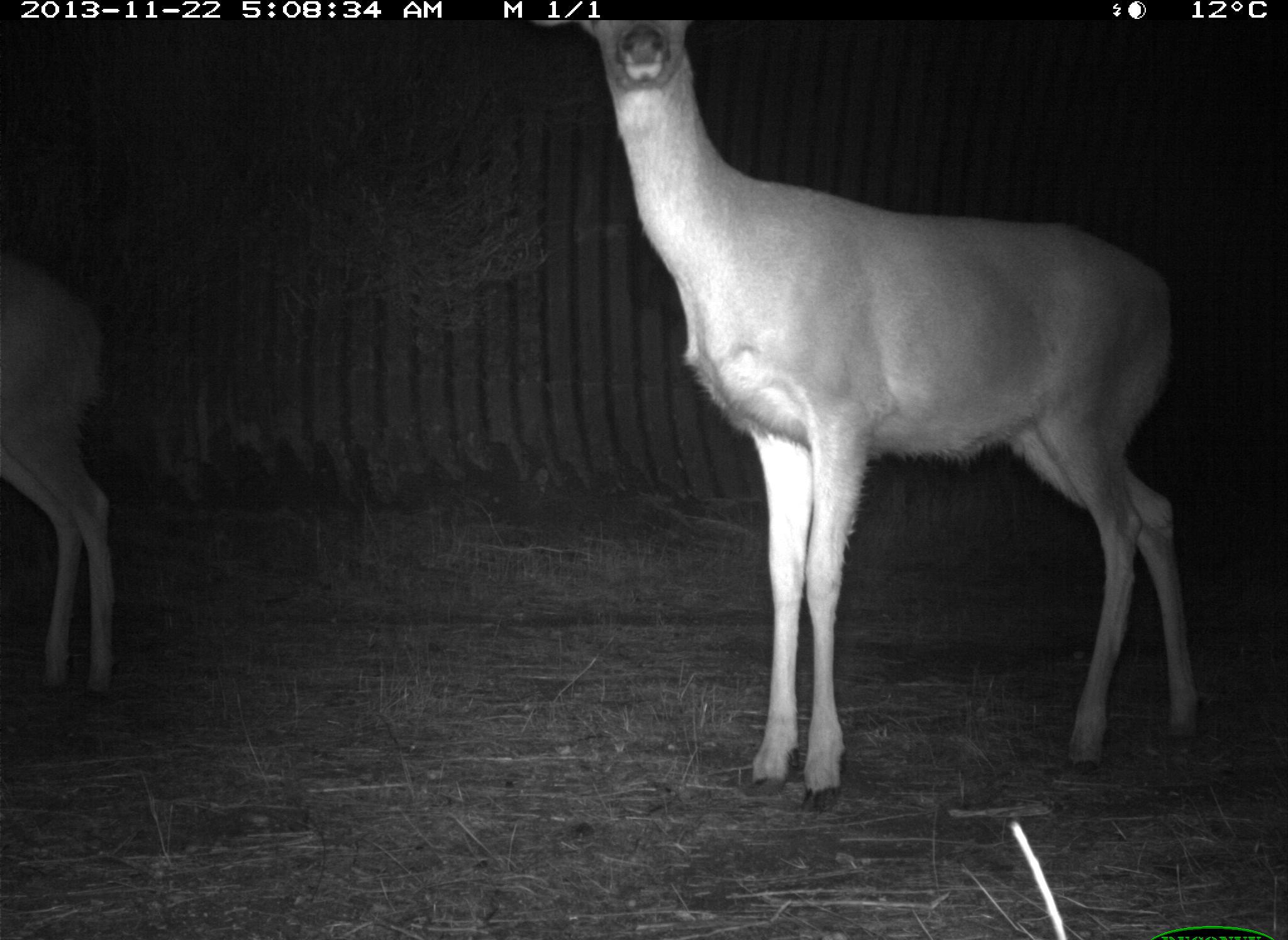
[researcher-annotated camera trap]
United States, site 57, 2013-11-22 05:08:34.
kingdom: Animalia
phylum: Chordata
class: Mammalia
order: Artiodactyla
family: Cervidae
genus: Odocoileus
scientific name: Odocoileus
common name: deer